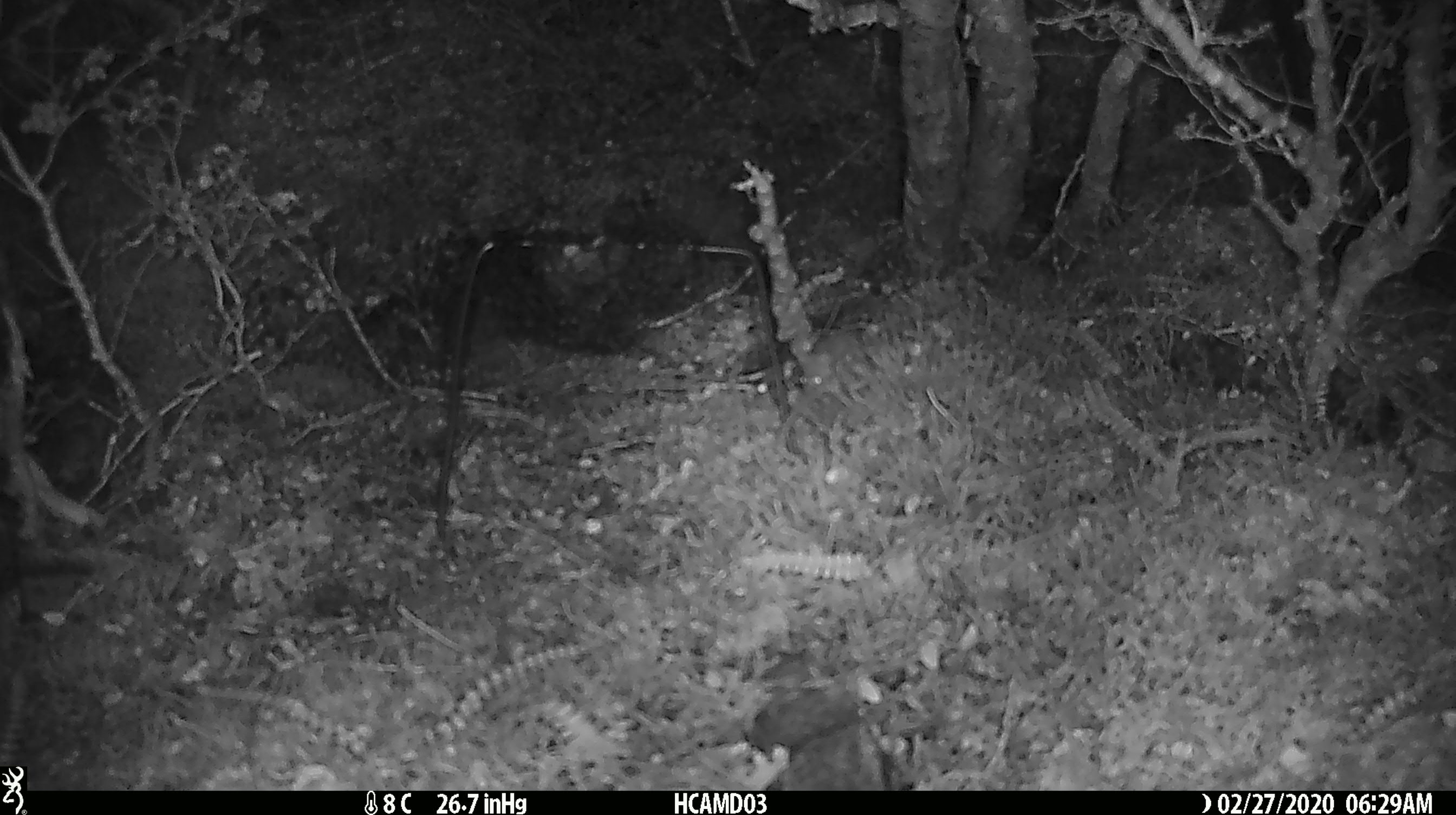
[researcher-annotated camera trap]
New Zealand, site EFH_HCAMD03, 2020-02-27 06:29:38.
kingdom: Animalia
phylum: Chordata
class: Mammalia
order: Rodentia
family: Muridae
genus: Mus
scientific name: Mus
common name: mouse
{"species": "mouse (Mus)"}